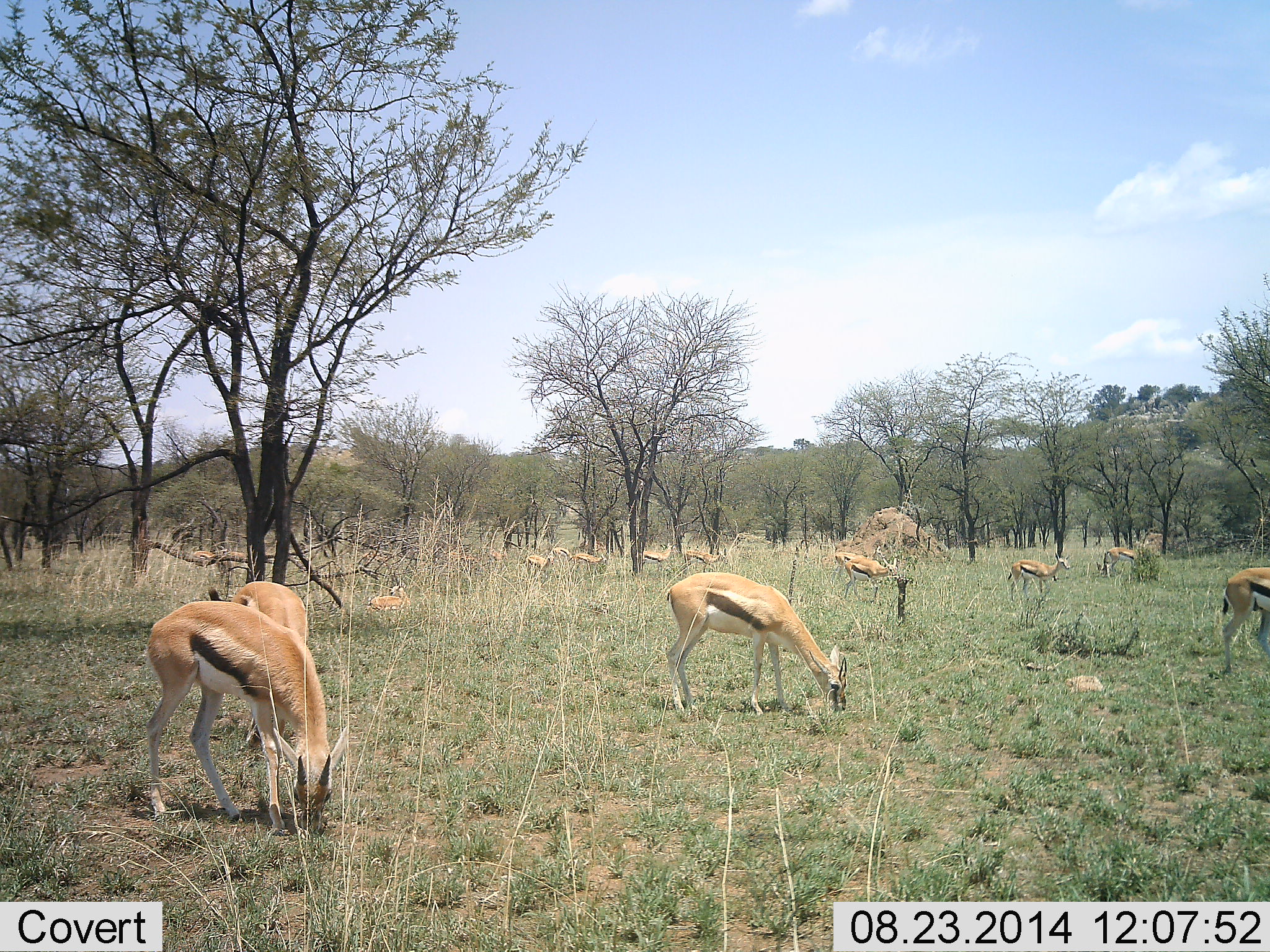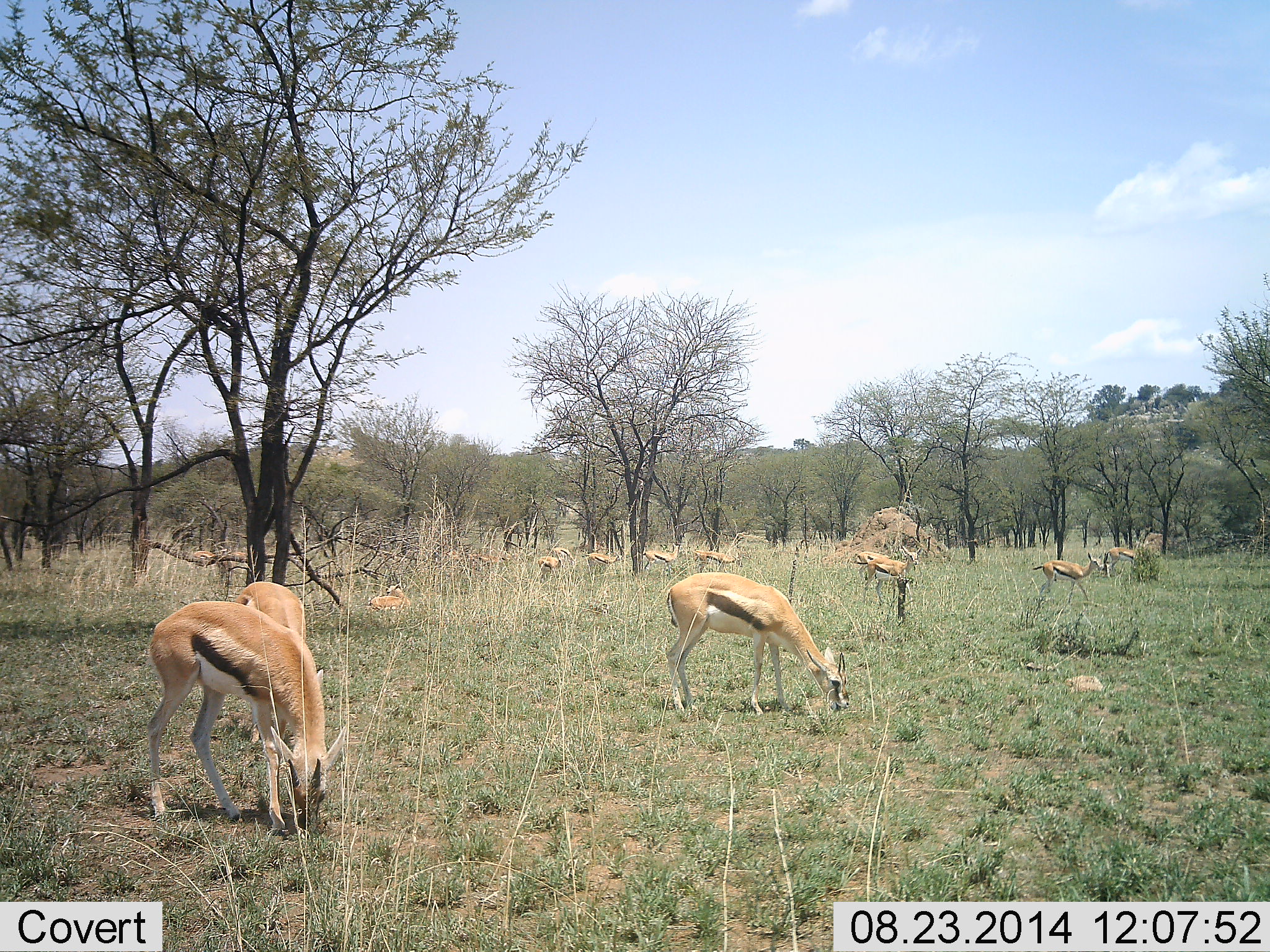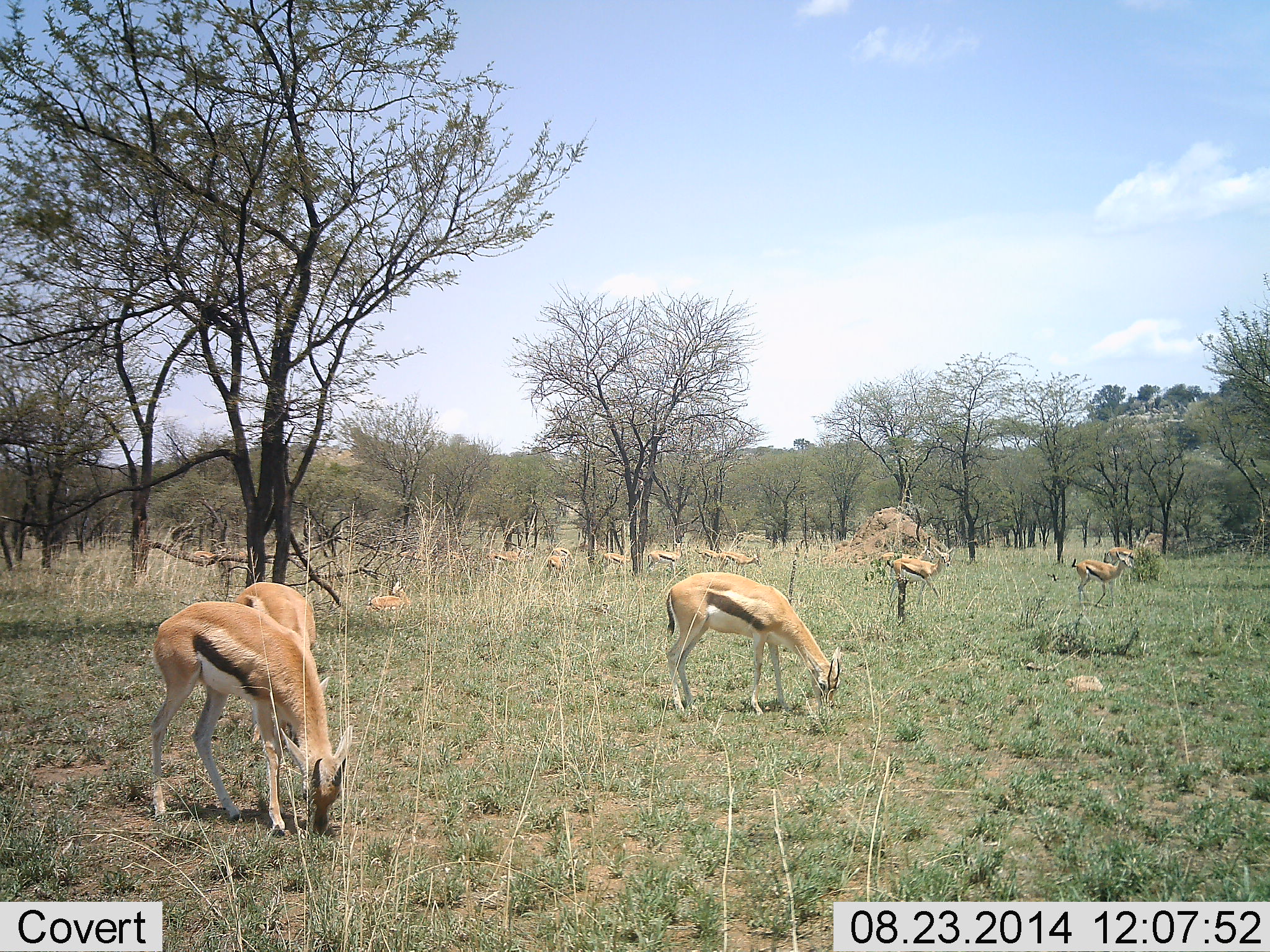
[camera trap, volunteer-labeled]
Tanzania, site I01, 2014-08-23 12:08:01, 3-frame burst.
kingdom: Animalia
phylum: Chordata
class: Mammalia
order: Artiodactyla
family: Bovidae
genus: Eudorcas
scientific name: Eudorcas thomsonii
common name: thomson's gazelle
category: gazellethomsons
Gazellethomsons (thomson's gazelle) (Eudorcas thomsonii), count 11-50. Behavior (volunteer vote fractions): standing 50%, resting 30%, moving 50%, interacting 0%. Young present (vote fraction): 0%. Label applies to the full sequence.